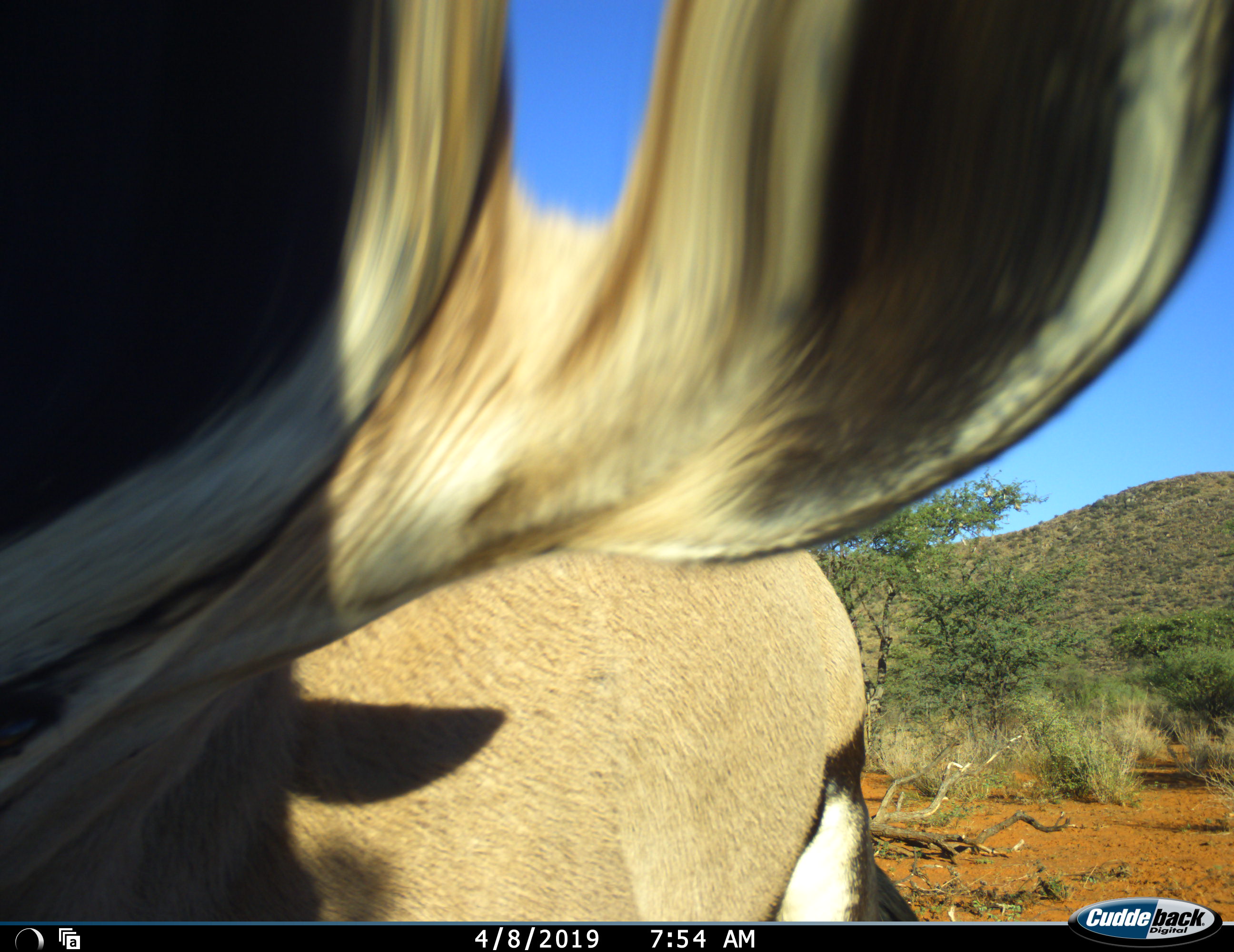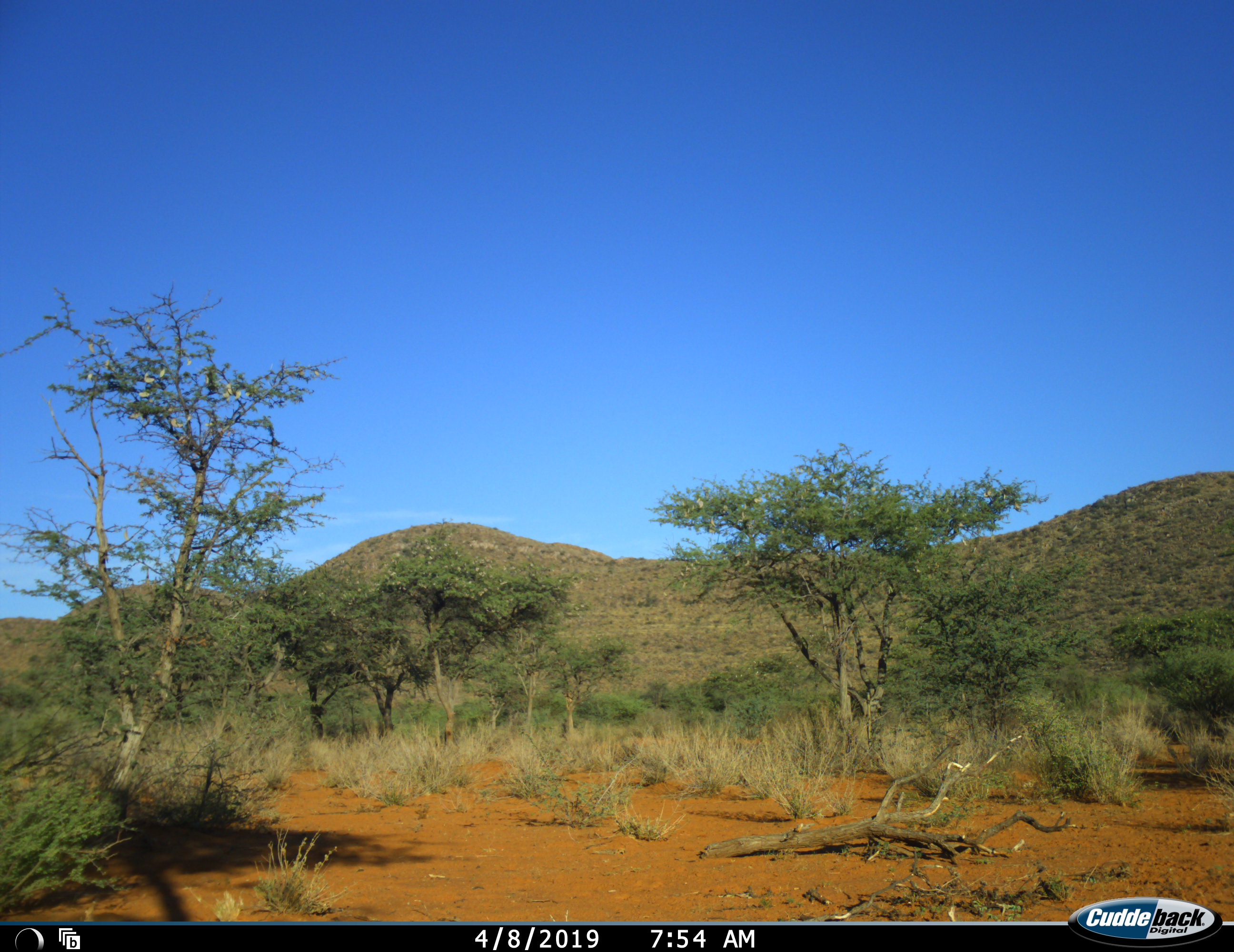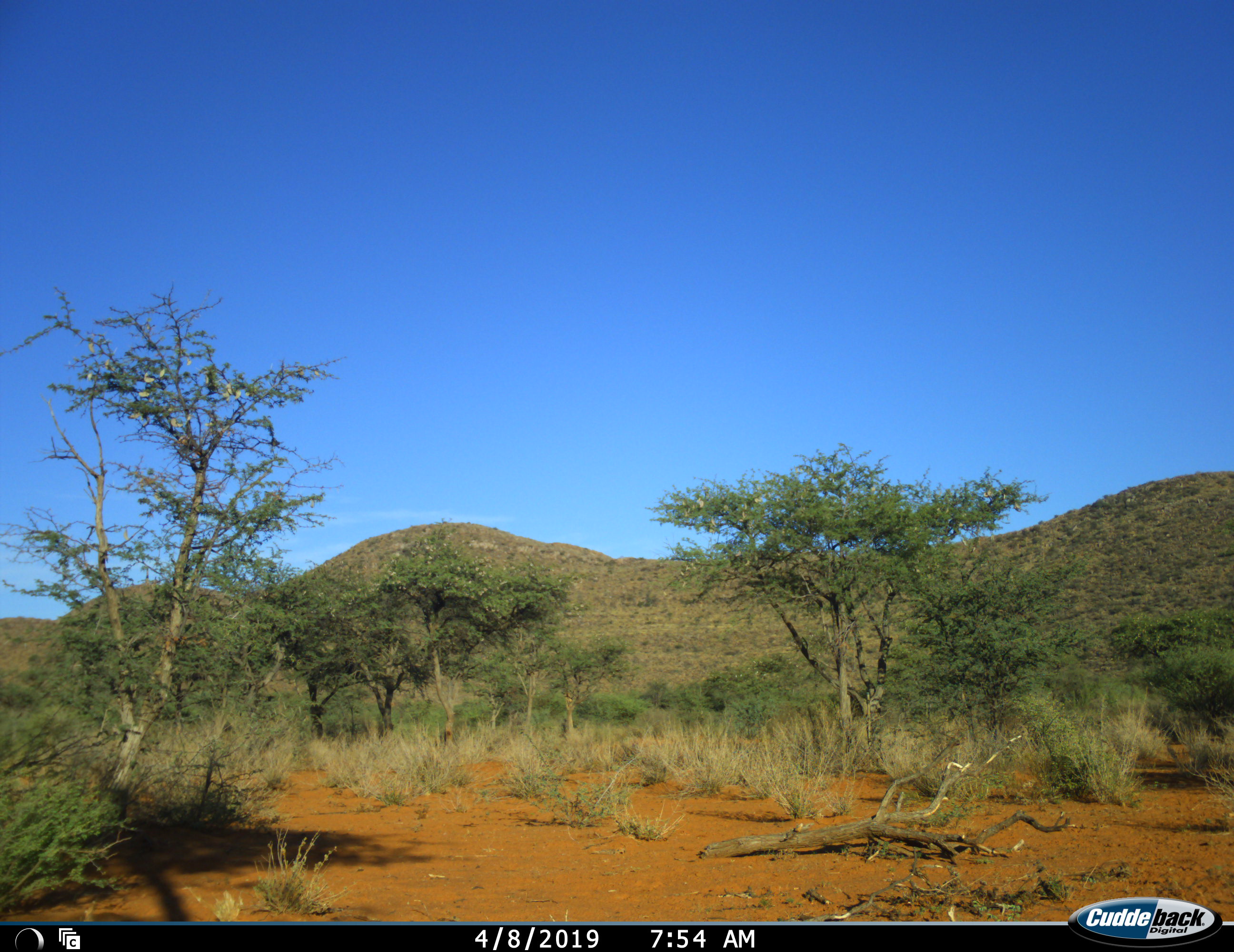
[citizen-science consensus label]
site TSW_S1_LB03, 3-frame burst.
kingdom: Animalia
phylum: Chordata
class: Mammalia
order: Artiodactyla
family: Bovidae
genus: Oryx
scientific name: Oryx gazella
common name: gemsbok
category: oryx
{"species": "oryx (gemsbok) (Oryx gazella)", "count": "1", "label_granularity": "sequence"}